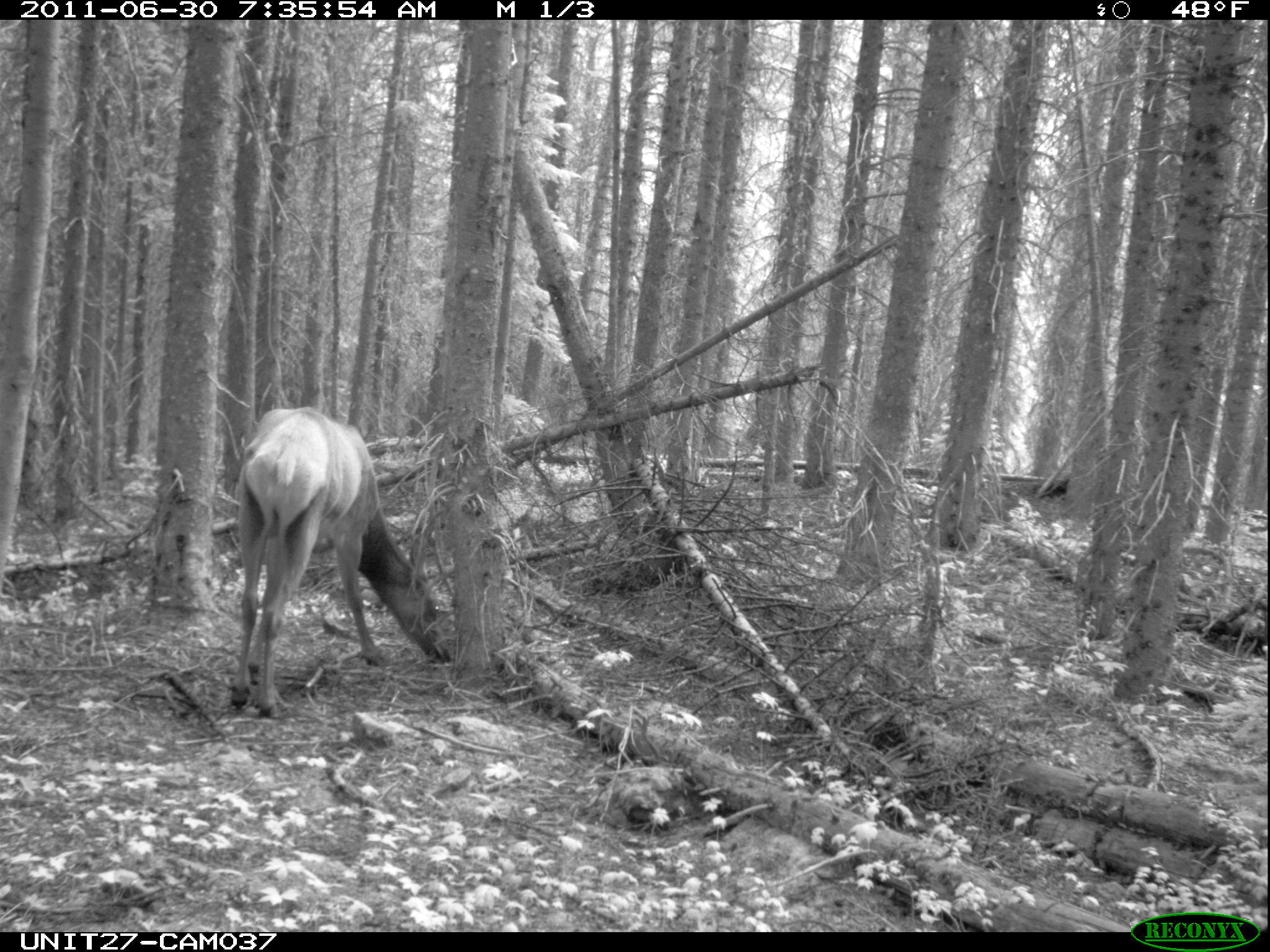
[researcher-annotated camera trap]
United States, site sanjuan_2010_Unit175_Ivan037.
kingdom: Animalia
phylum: Chordata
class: Mammalia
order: Artiodactyla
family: Cervidae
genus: Cervus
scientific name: Cervus elaphus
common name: red deer